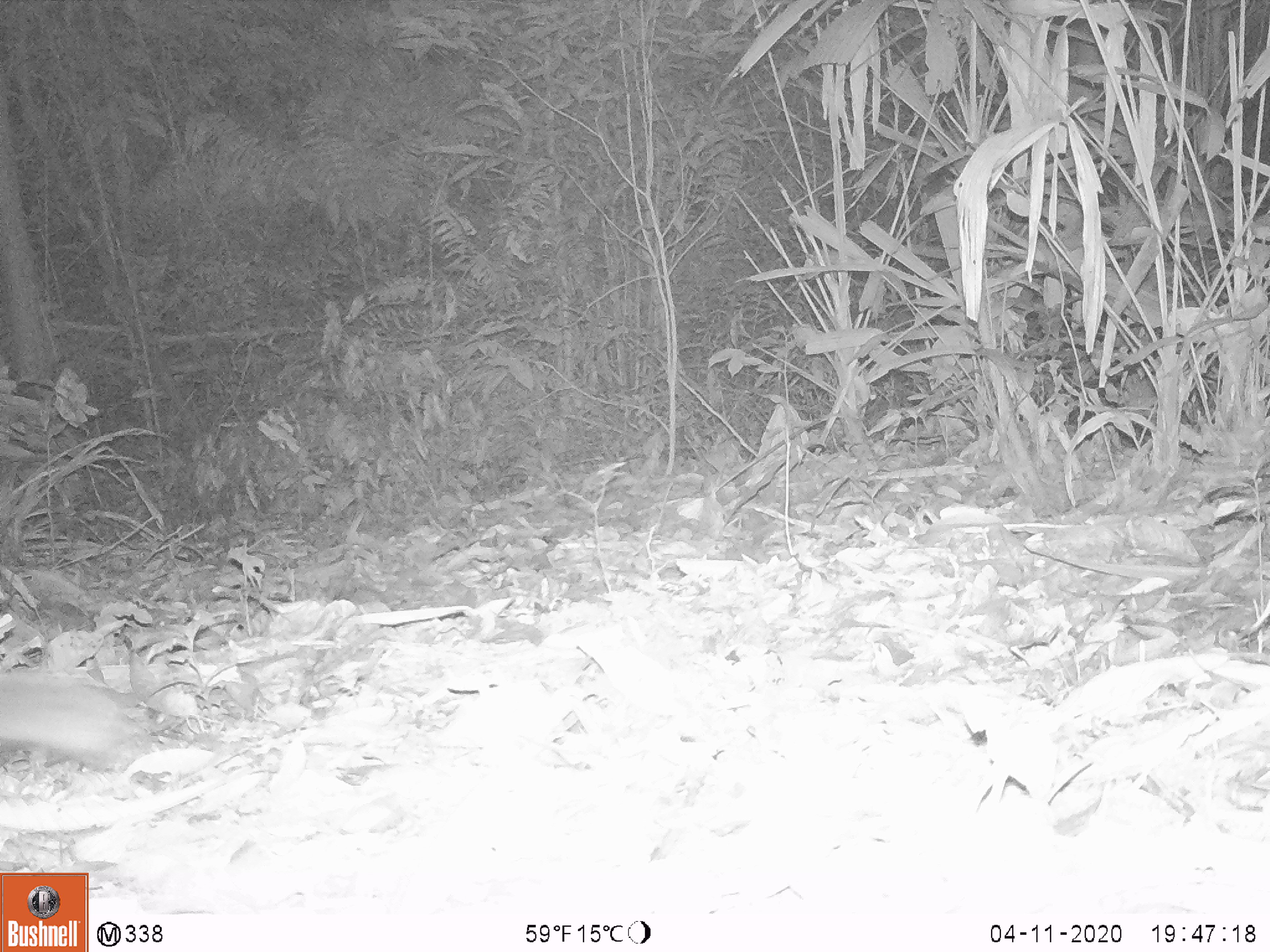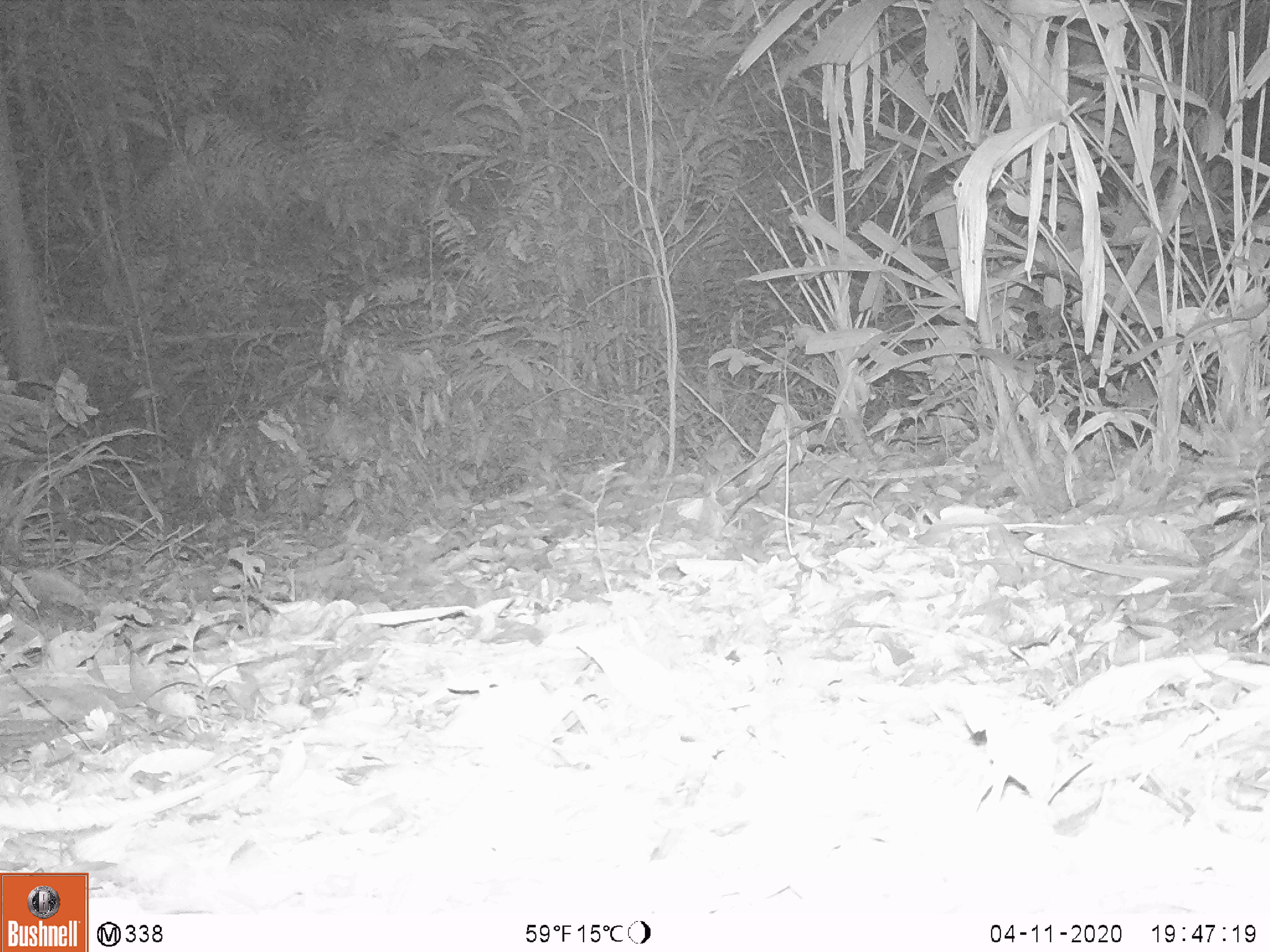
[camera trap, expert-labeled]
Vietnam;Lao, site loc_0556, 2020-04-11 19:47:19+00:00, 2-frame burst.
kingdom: Animalia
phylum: Chordata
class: Mammalia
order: Carnivora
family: Mustelidae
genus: Melogale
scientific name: Melogale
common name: ferret badger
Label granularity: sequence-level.